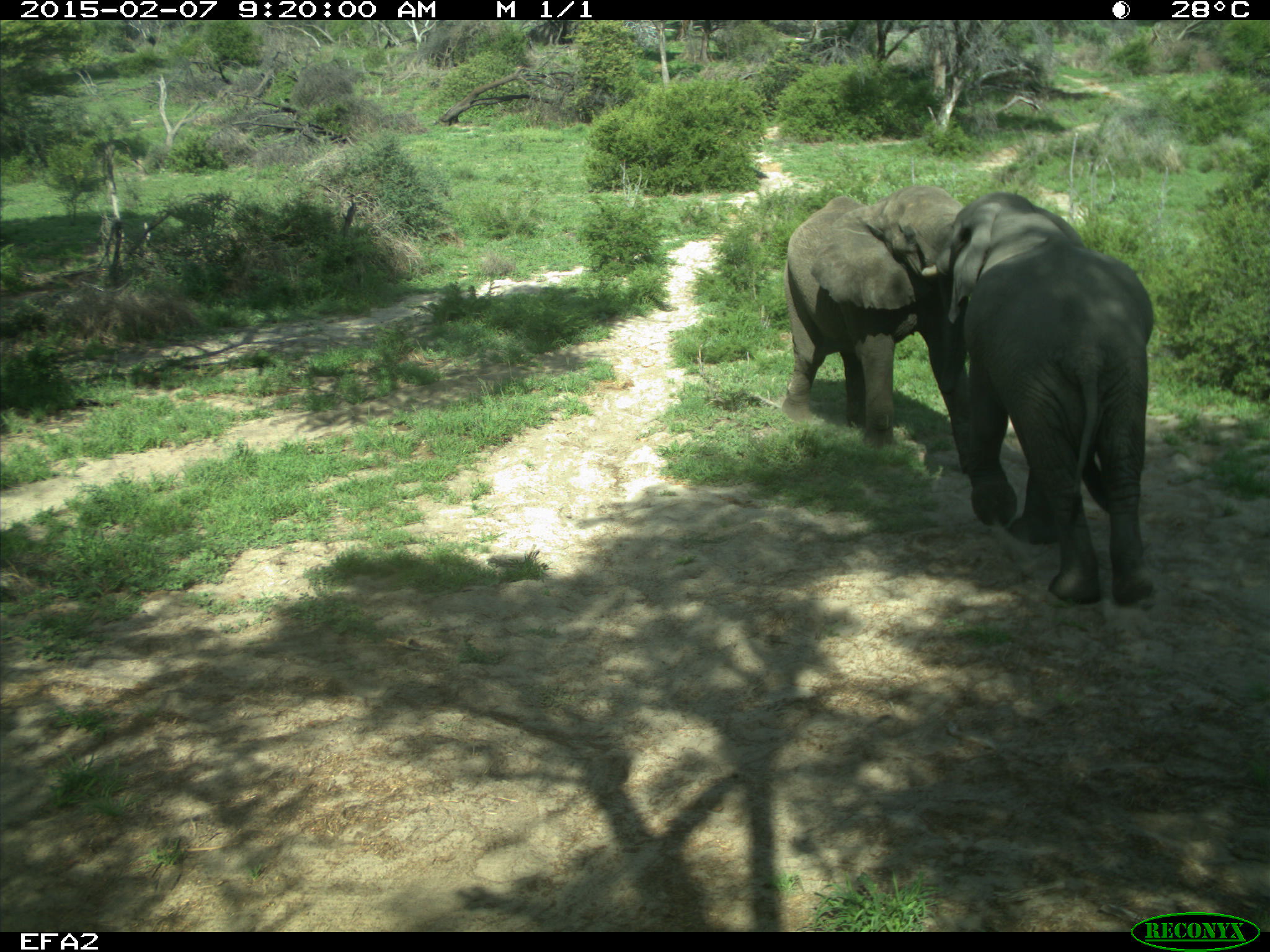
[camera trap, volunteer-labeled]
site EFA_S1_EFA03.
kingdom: Animalia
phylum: Chordata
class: Mammalia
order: Proboscidea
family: Elephantidae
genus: Loxodonta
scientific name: Loxodonta africana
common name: african bush elephant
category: elephant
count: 2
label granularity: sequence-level